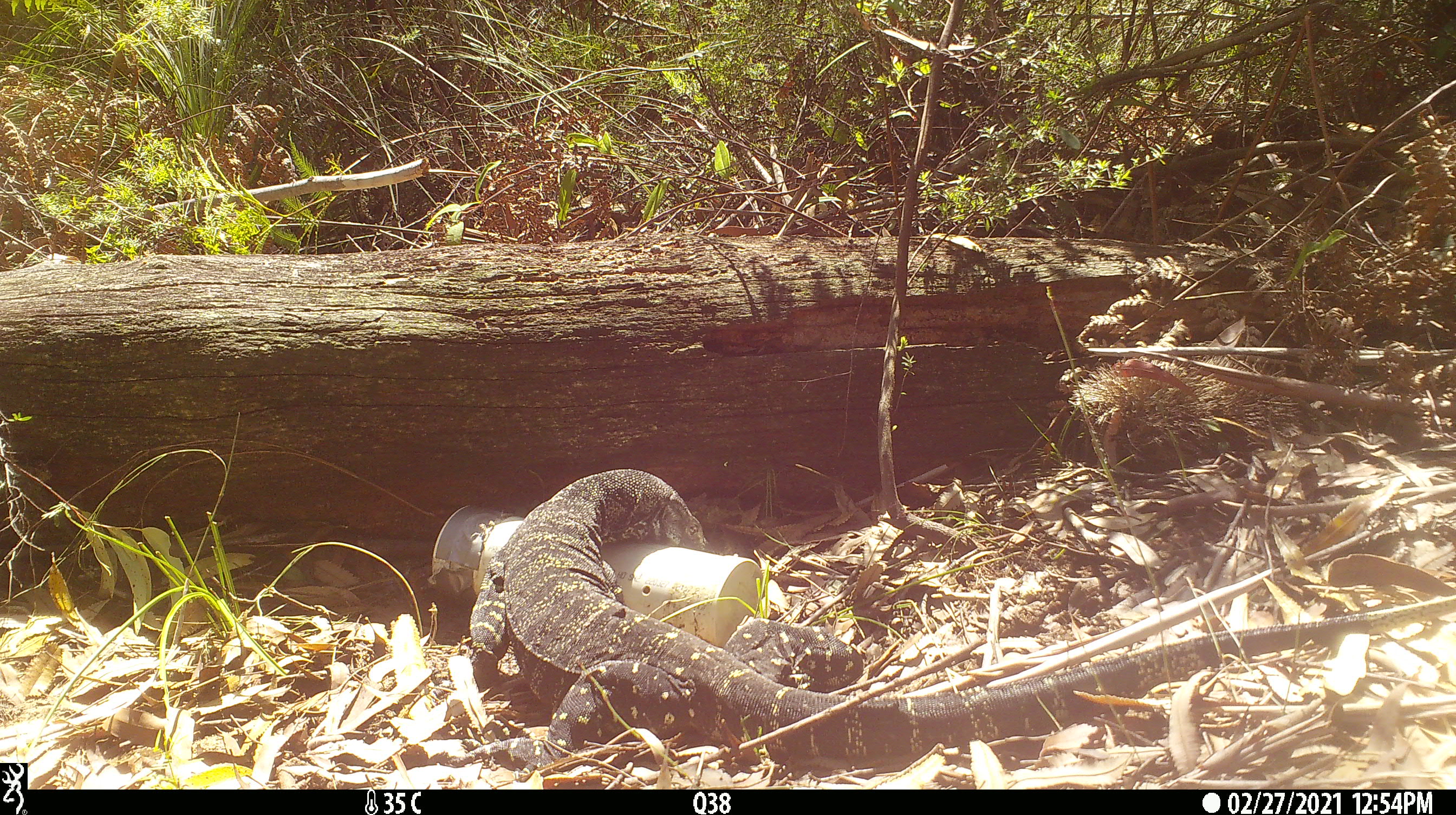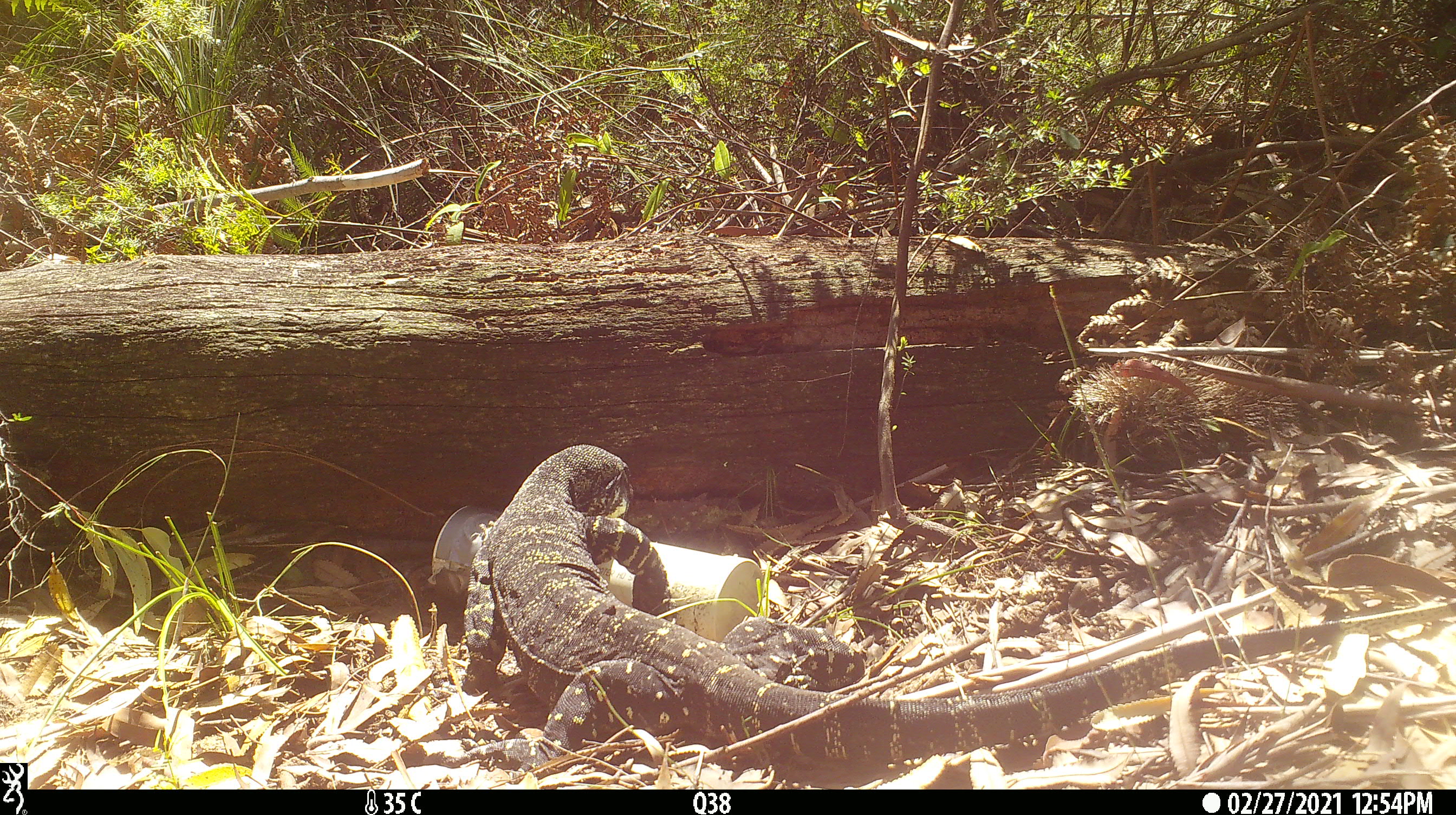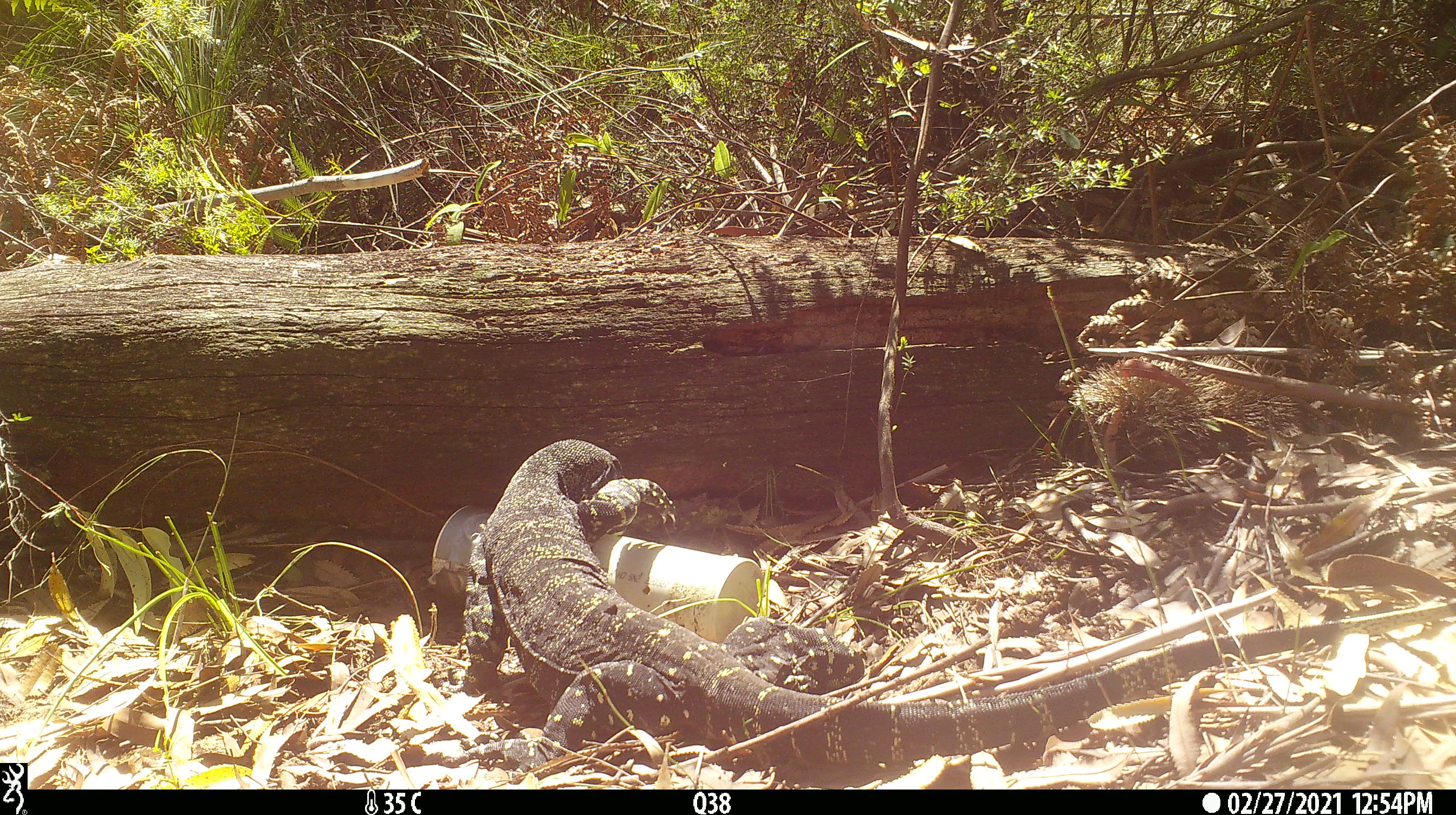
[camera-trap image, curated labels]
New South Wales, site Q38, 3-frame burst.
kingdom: Animalia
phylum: Chordata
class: Reptilia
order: Squamata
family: Varanidae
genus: Varanus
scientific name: Varanus varius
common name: lace monitor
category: goanna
Goanna (lace monitor) (Varanus varius).